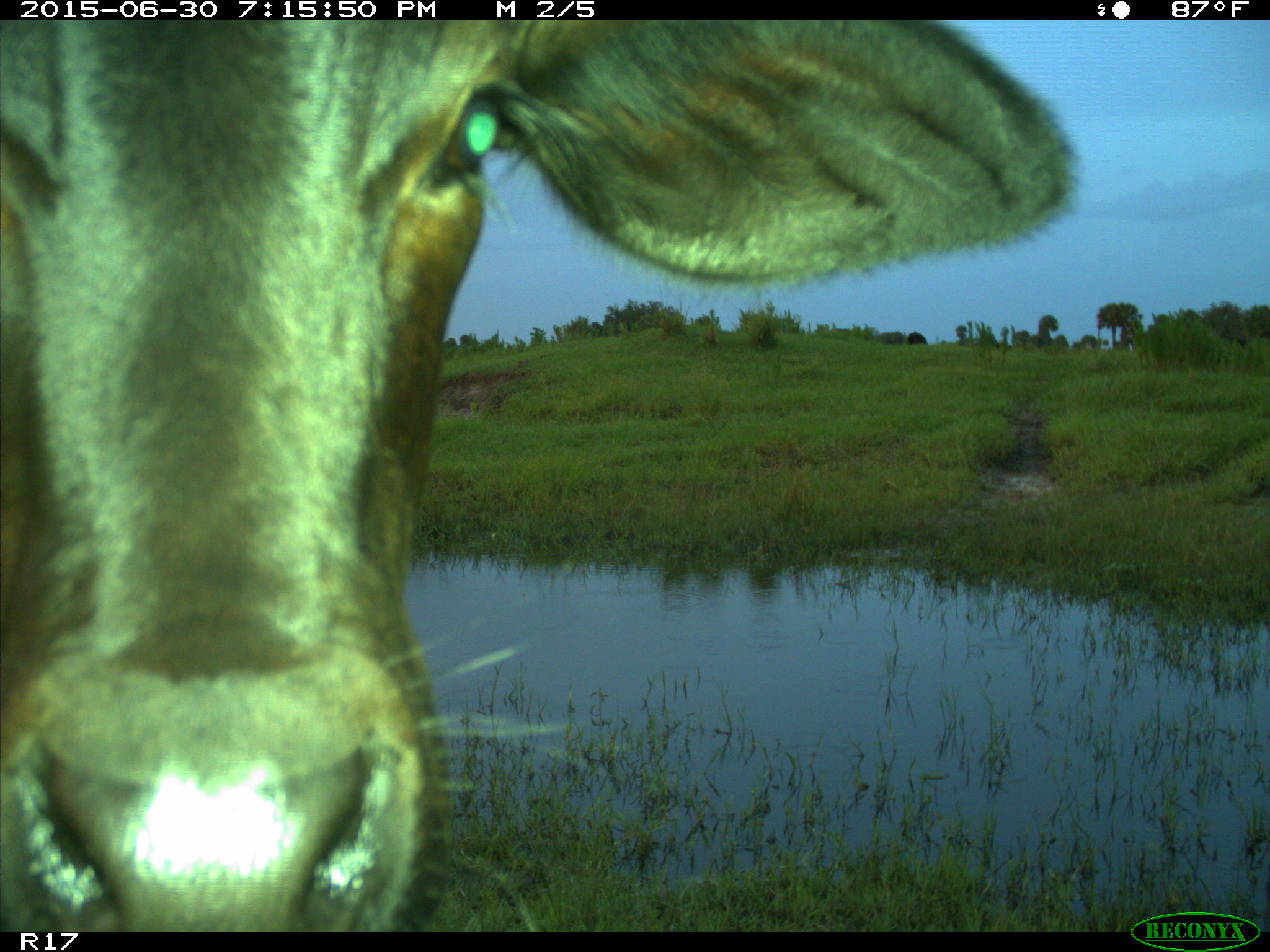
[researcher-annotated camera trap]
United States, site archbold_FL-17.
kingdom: Animalia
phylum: Chordata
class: Mammalia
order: Artiodactyla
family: Bovidae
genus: Bos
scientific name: Bos taurus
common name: domestic cow